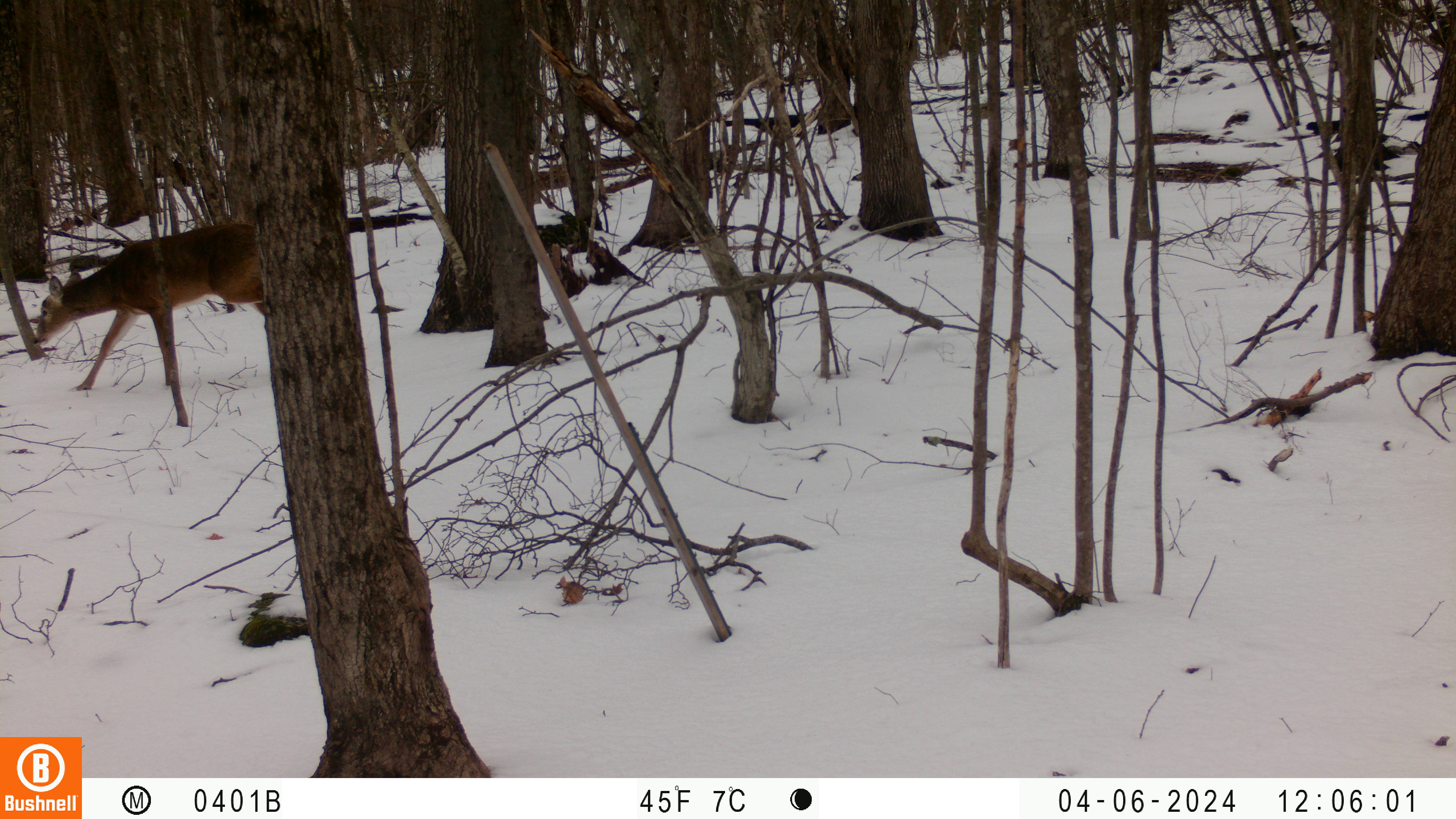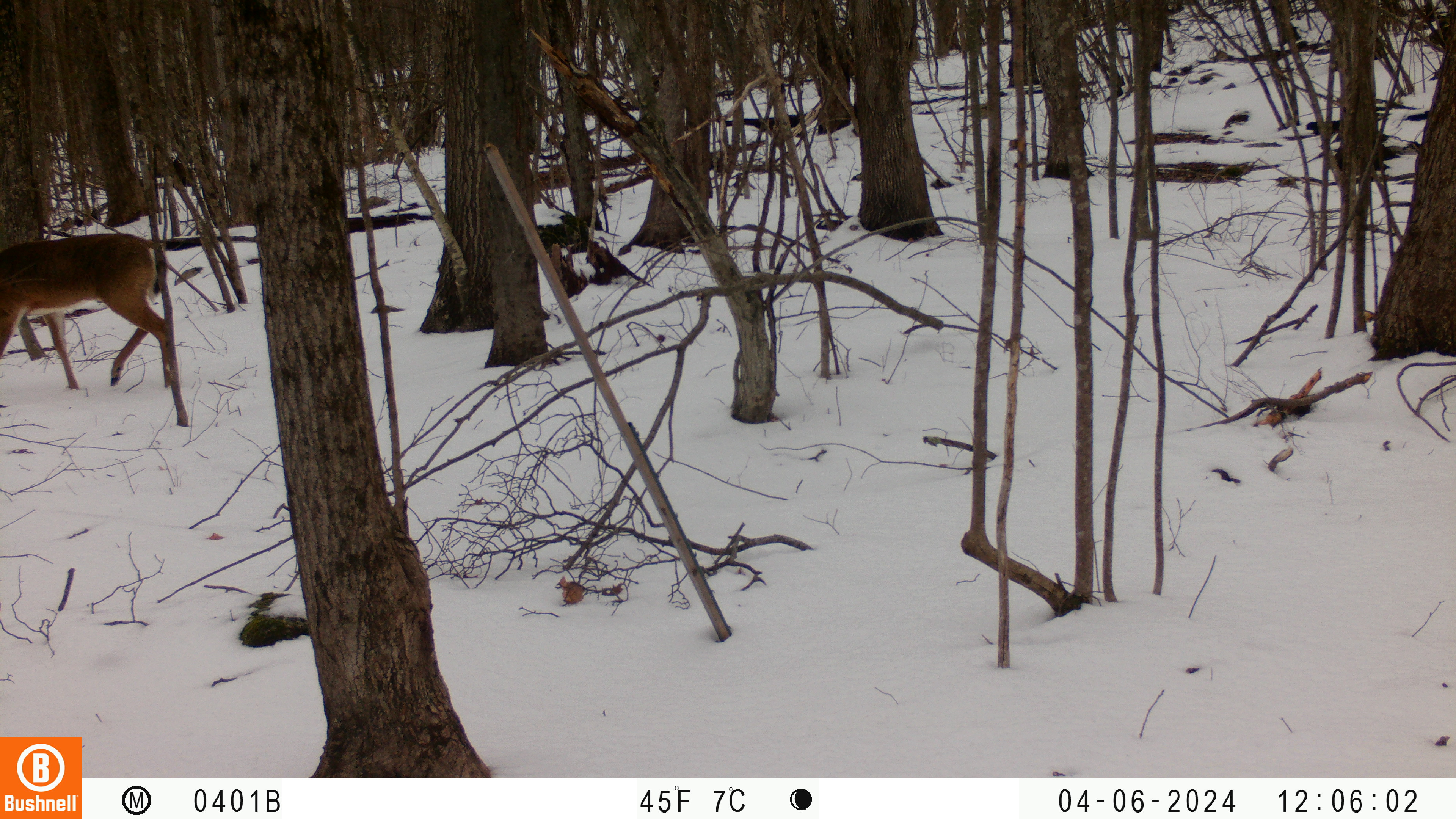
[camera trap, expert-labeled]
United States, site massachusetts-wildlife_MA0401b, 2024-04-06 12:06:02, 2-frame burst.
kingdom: Animalia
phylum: Chordata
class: Mammalia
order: Artiodactyla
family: Cervidae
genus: Odocoileus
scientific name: Odocoileus virginianus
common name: white-tailed deer